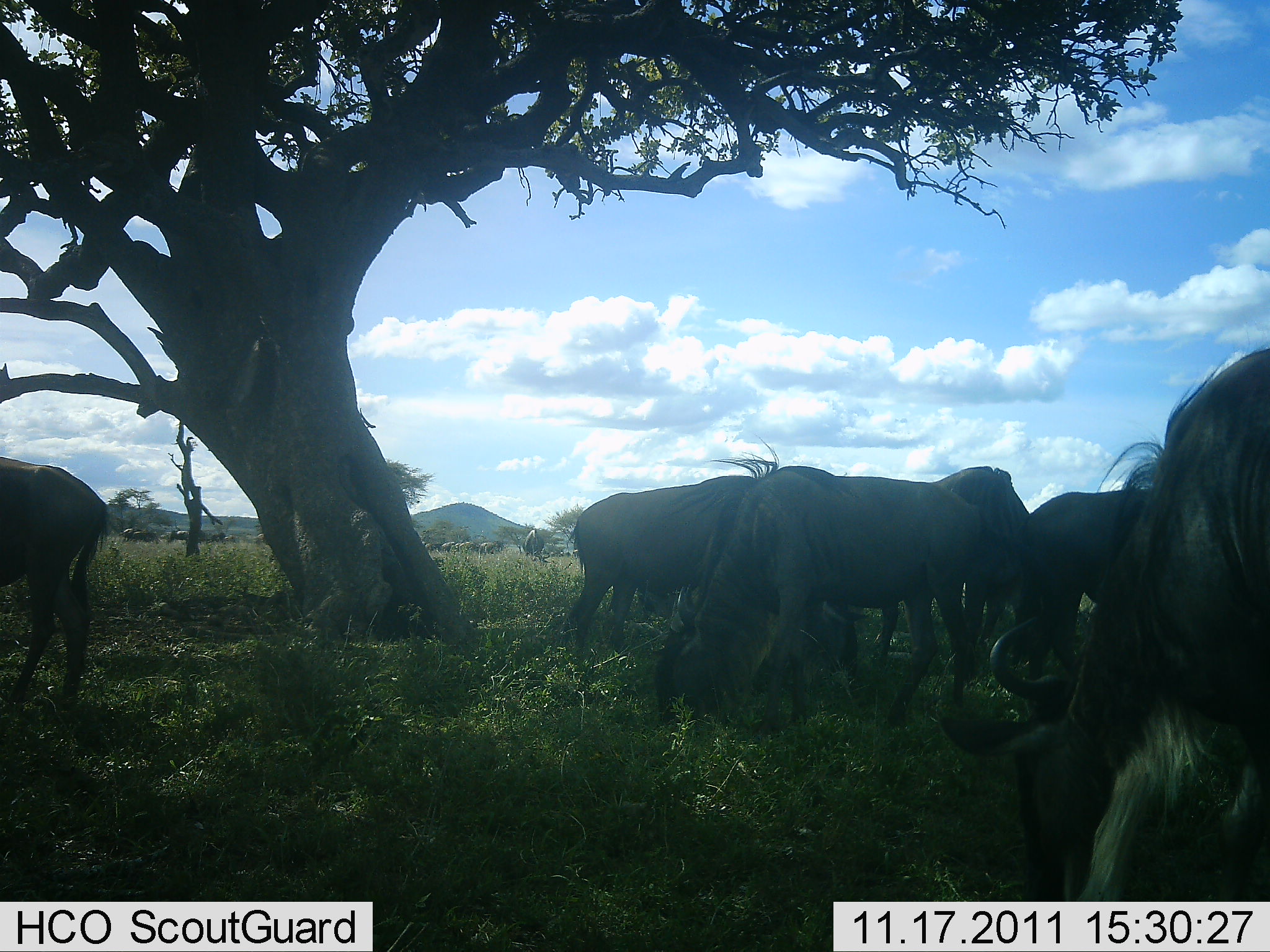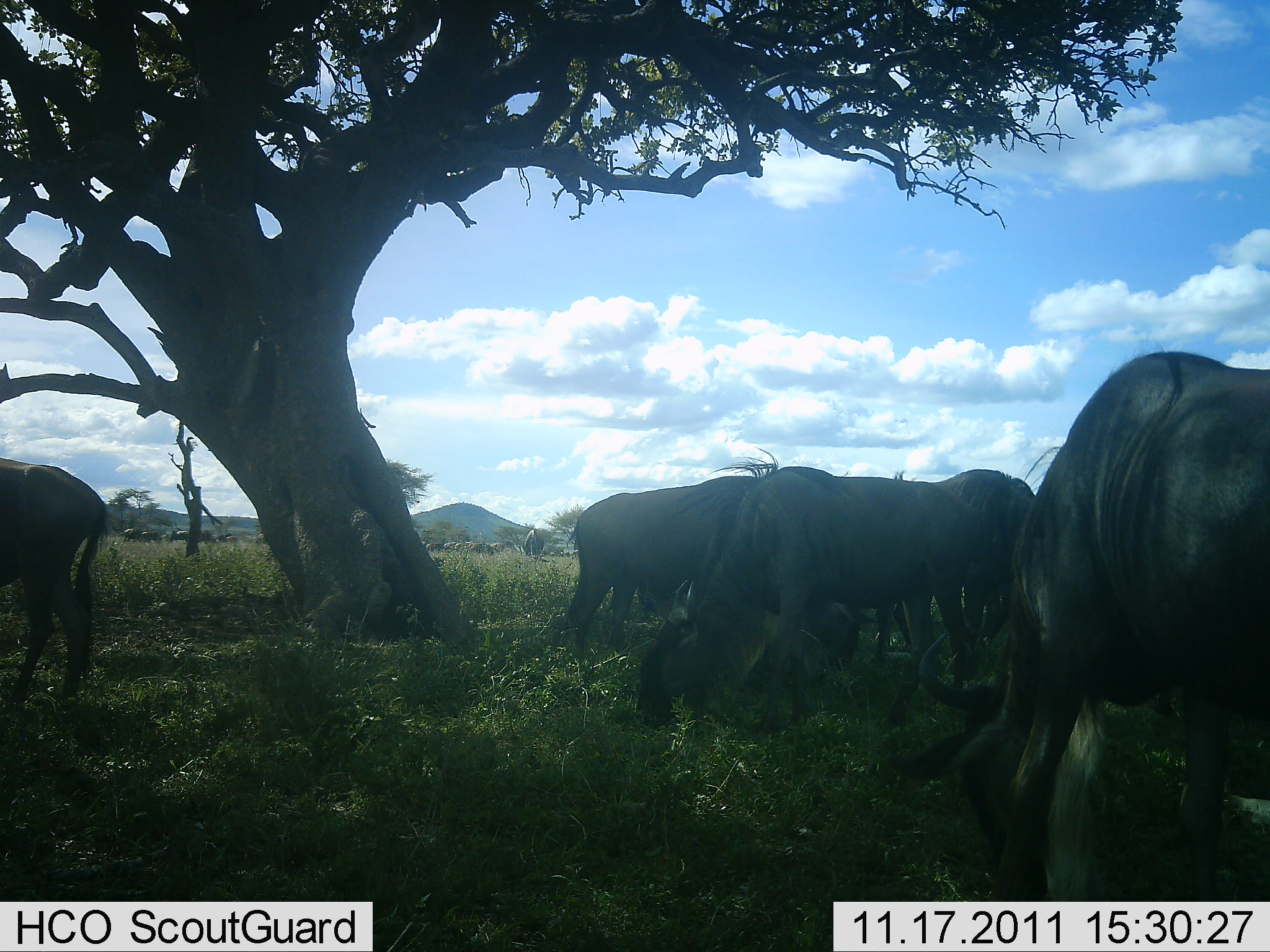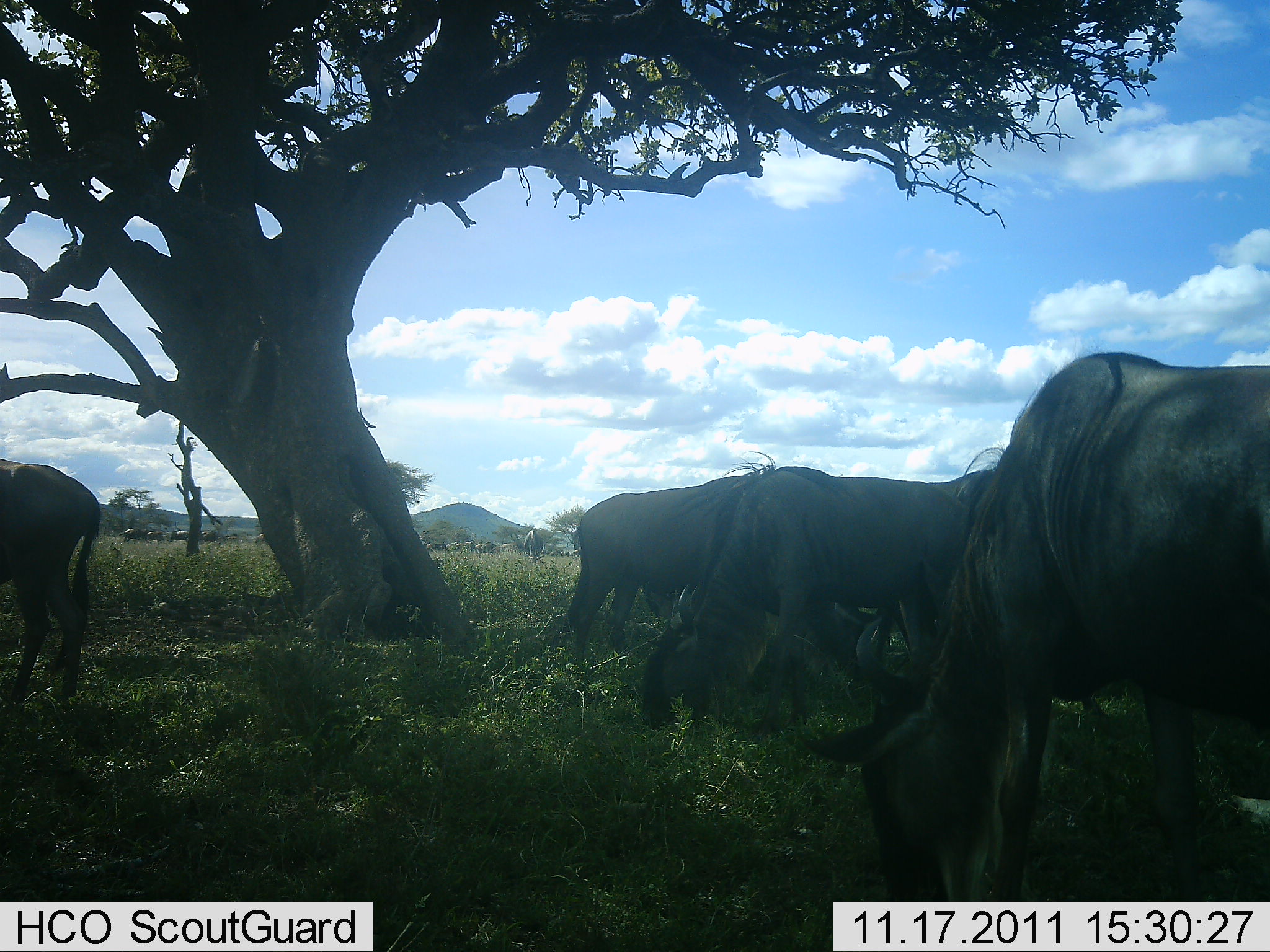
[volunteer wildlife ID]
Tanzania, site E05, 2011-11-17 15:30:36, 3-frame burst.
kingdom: Animalia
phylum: Chordata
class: Mammalia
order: Artiodactyla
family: Bovidae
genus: Connochaetes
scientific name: Connochaetes taurinus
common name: blue wildebeest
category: wildebeest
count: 5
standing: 50%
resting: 8%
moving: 17%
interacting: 25%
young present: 0%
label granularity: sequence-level